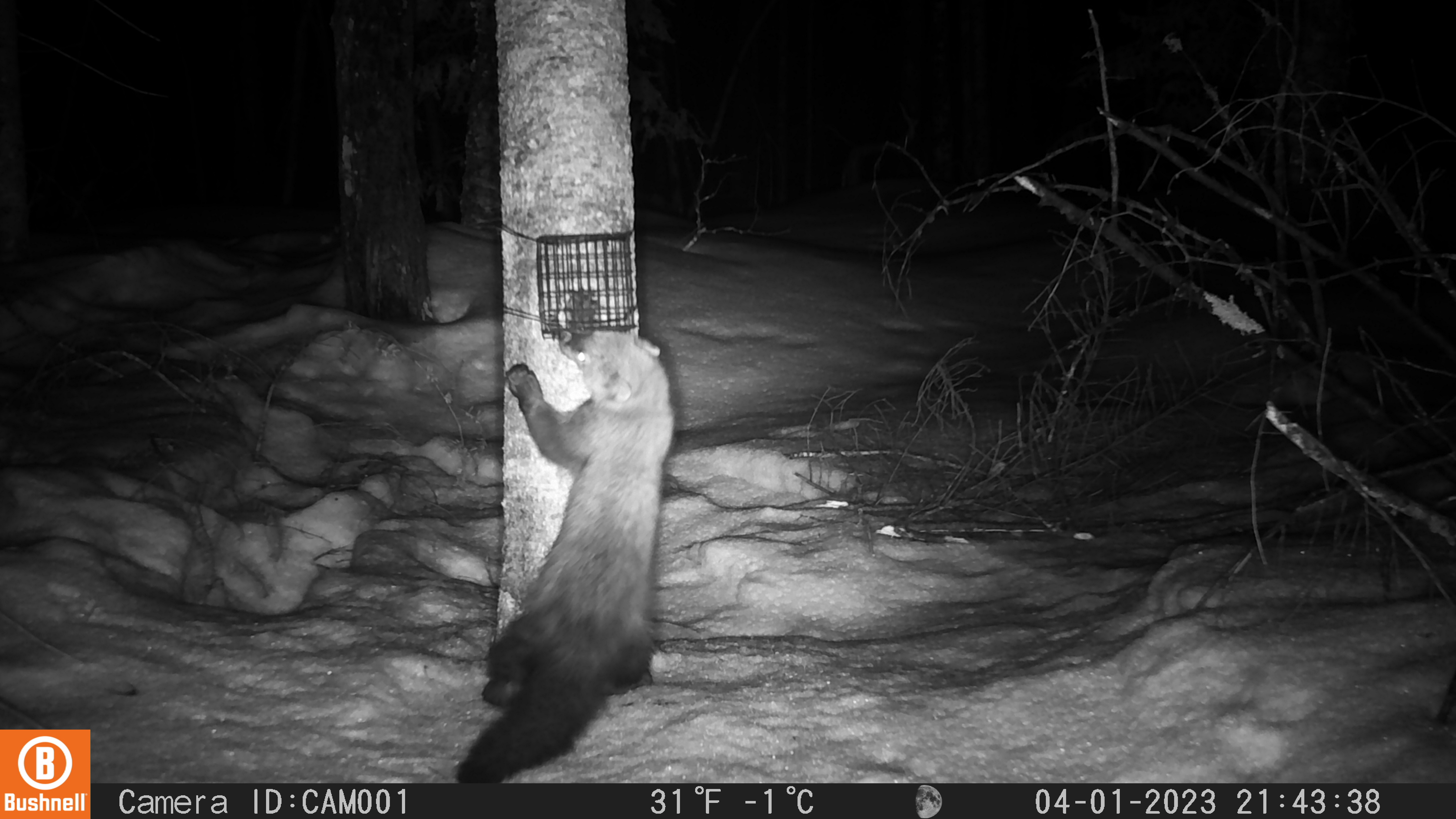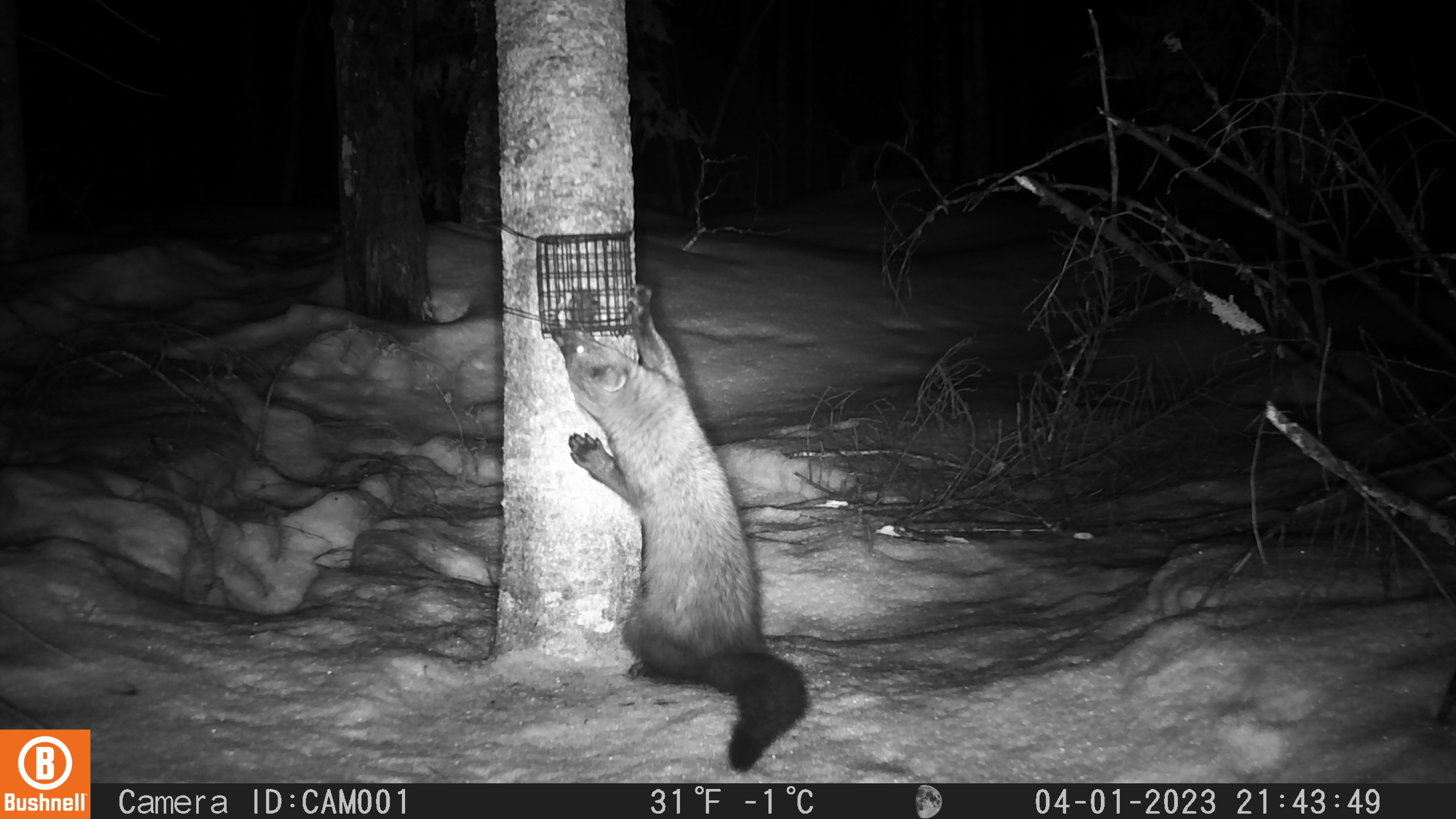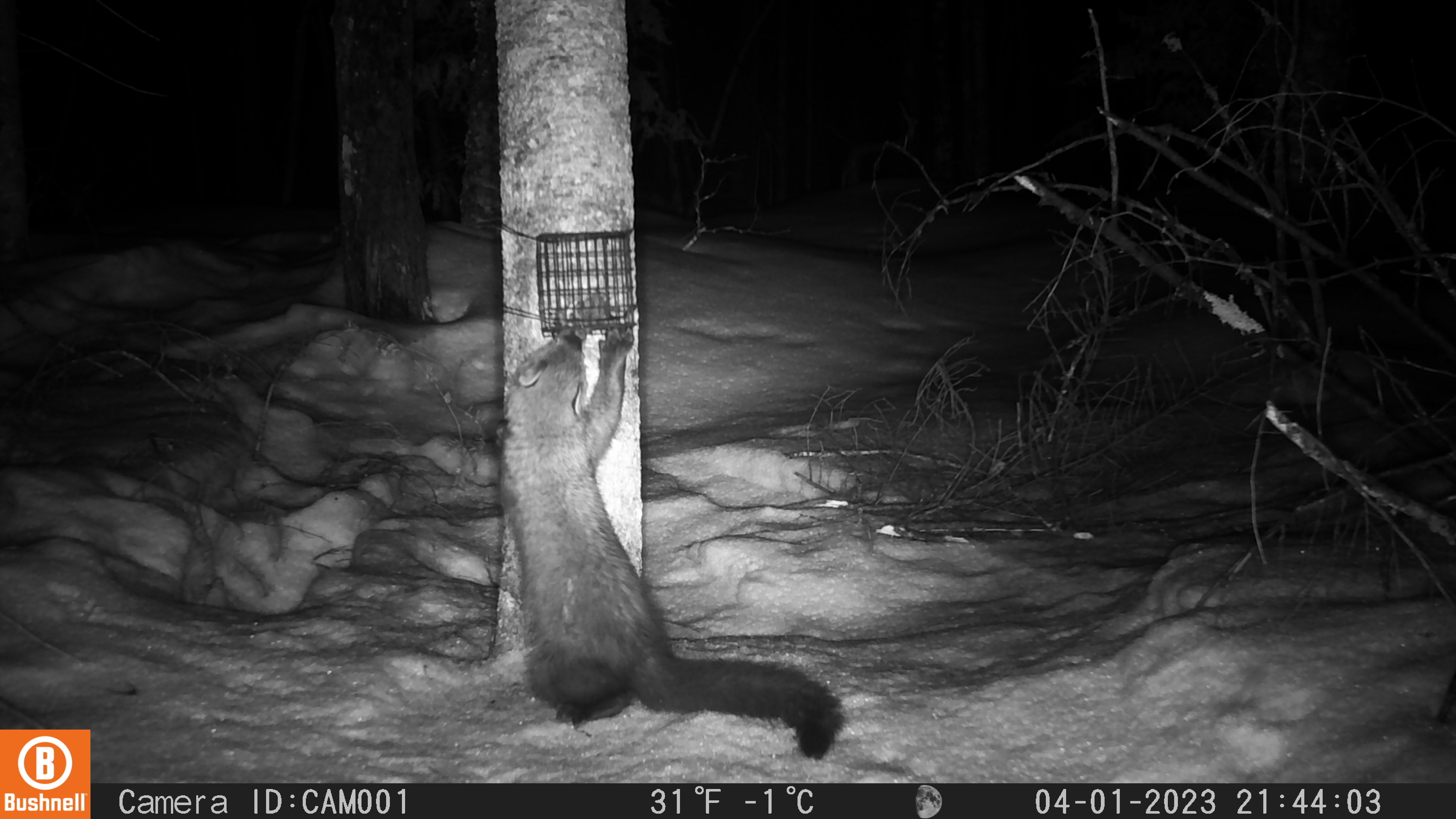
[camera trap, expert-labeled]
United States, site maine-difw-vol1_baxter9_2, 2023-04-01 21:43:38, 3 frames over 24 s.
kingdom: Animalia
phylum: Chordata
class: Mammalia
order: Carnivora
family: Mustelidae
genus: Pekania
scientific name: Pekania pennanti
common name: fisher